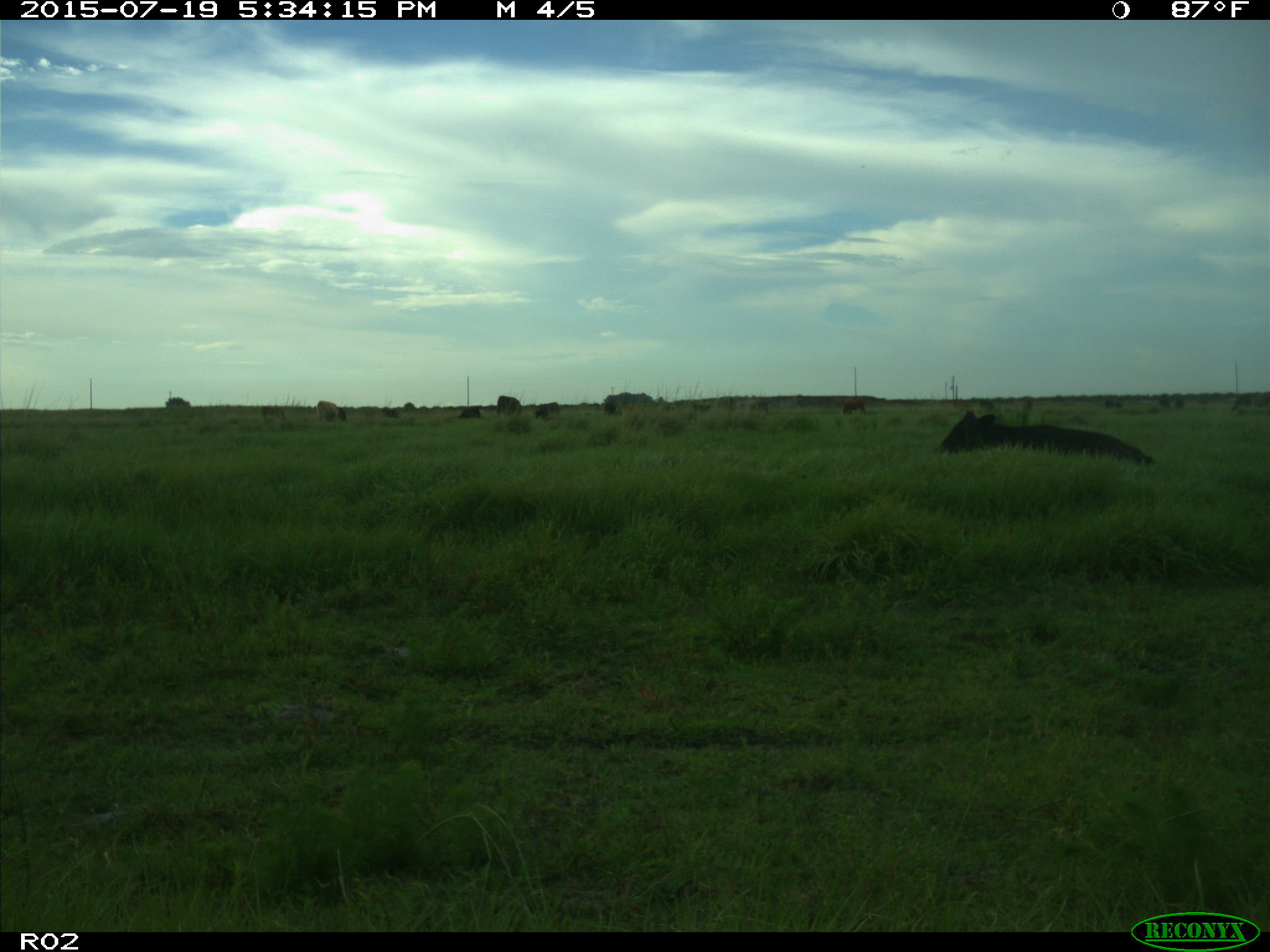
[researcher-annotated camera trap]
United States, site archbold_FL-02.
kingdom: Animalia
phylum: Chordata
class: Mammalia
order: Artiodactyla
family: Bovidae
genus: Bos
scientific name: Bos taurus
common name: domestic cow